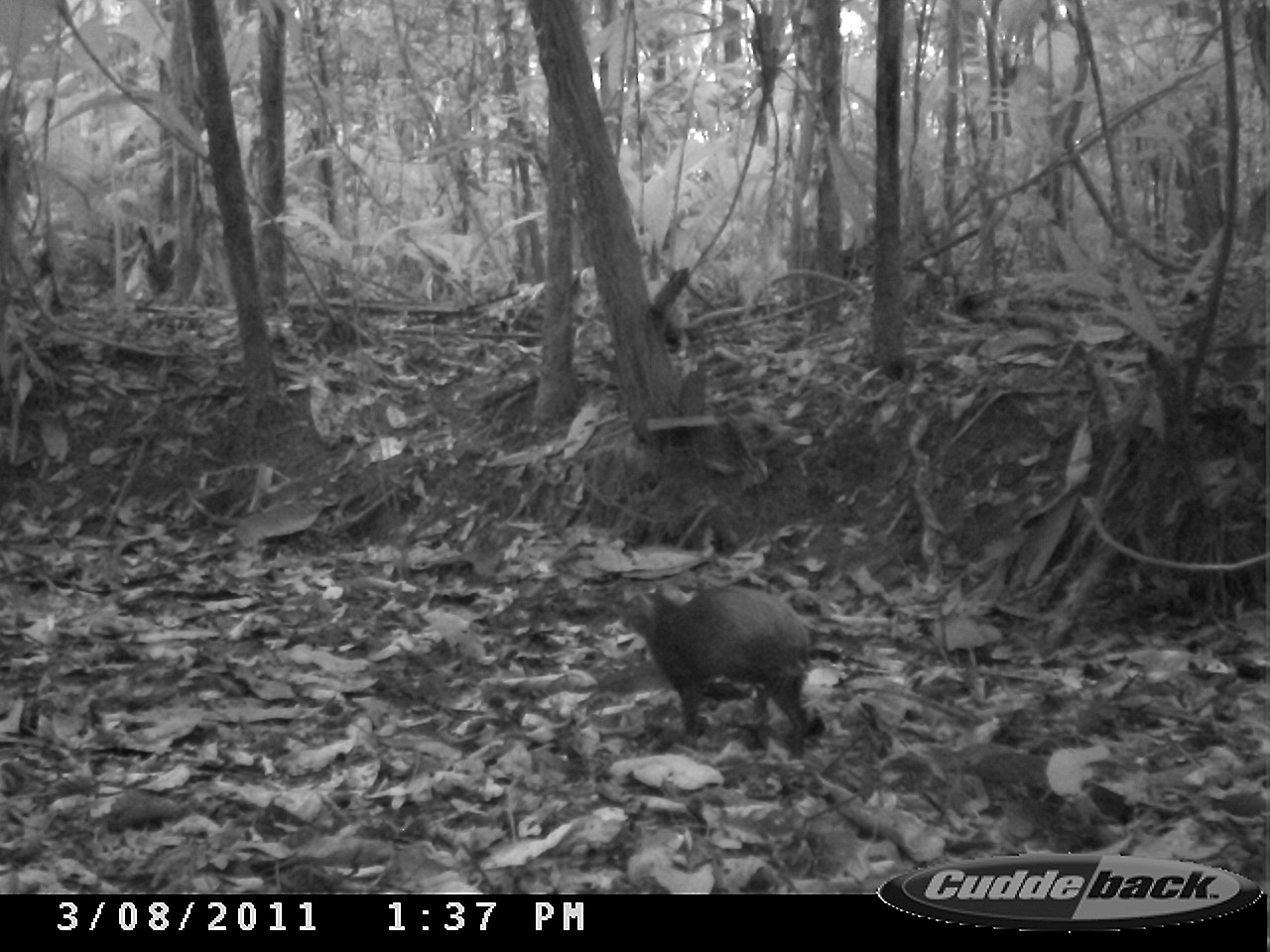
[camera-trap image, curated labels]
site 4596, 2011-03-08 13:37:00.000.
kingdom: Animalia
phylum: Chordata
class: Mammalia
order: Rodentia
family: Dasyproctidae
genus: Dasyprocta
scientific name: Dasyprocta leporina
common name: red-rumped agouti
Dasyprocta leporina (red-rumped agouti), count 1, age adult.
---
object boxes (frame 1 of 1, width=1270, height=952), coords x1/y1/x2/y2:
dasyprocta leporina: 623/582/814/752